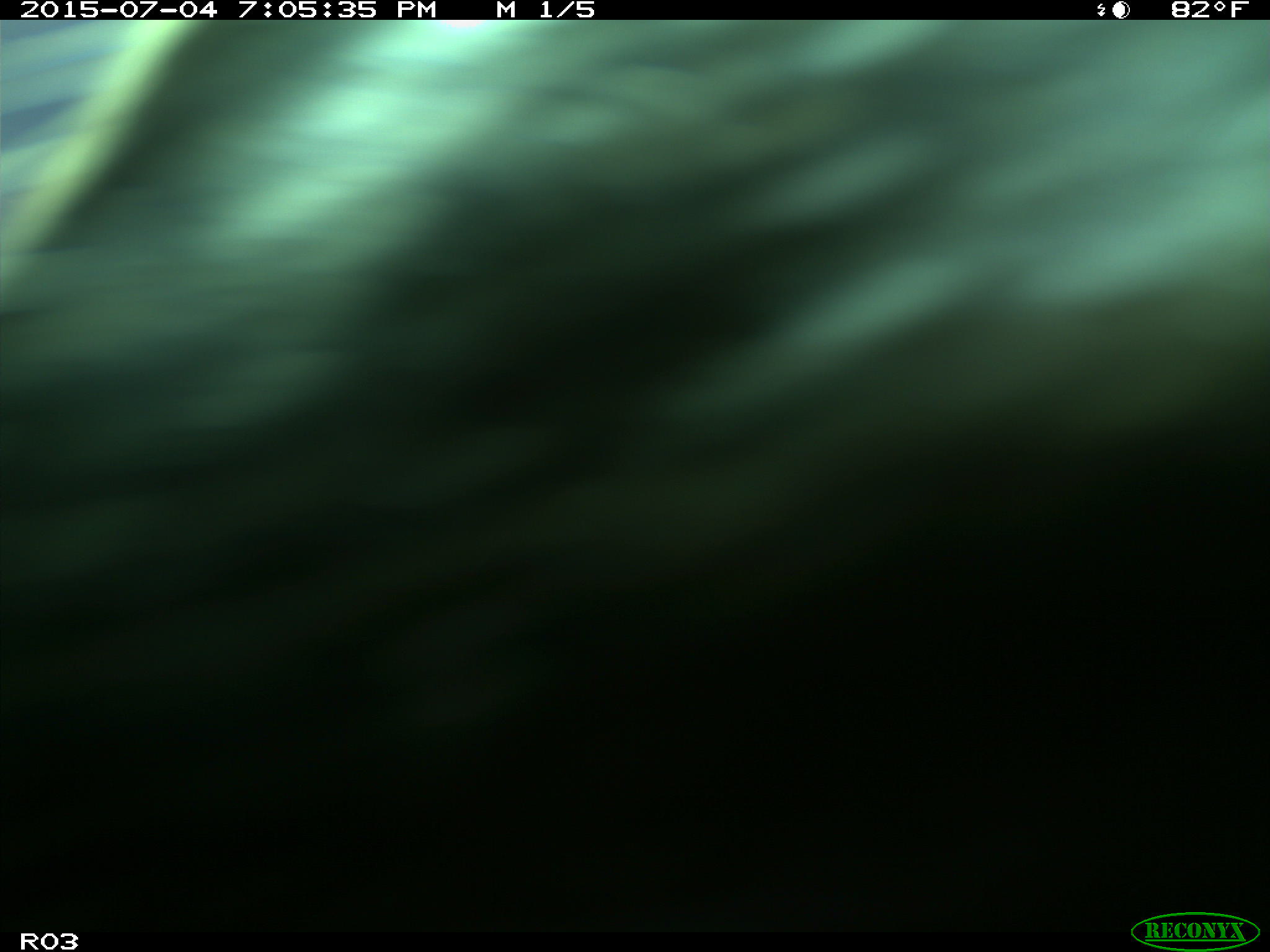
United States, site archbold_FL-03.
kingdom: Animalia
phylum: Chordata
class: Mammalia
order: Artiodactyla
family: Bovidae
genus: Bos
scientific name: Bos taurus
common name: domestic cow